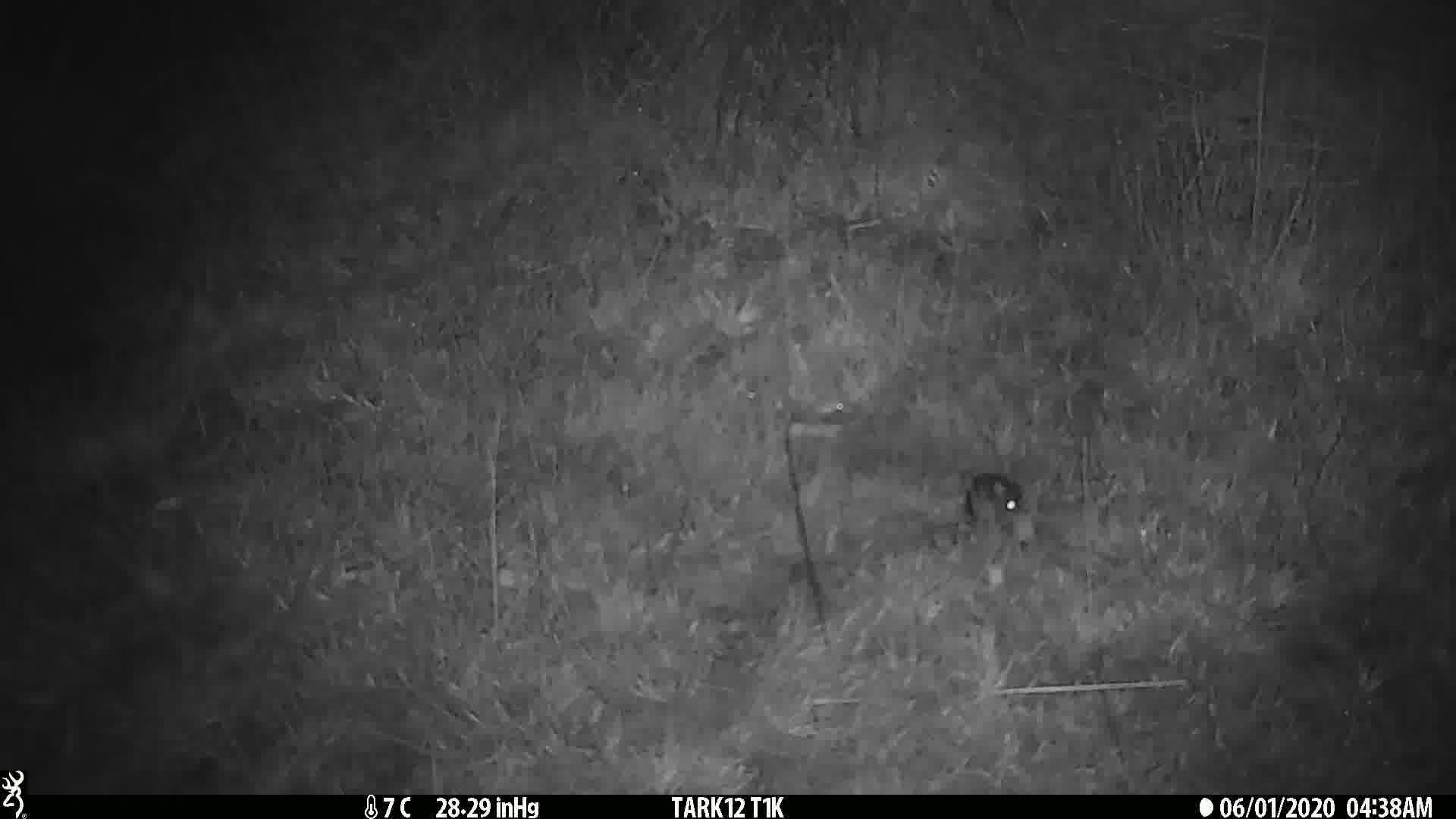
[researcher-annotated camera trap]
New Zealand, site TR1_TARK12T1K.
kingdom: Animalia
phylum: Chordata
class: Mammalia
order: Rodentia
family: Muridae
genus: Mus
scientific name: Mus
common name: mouse